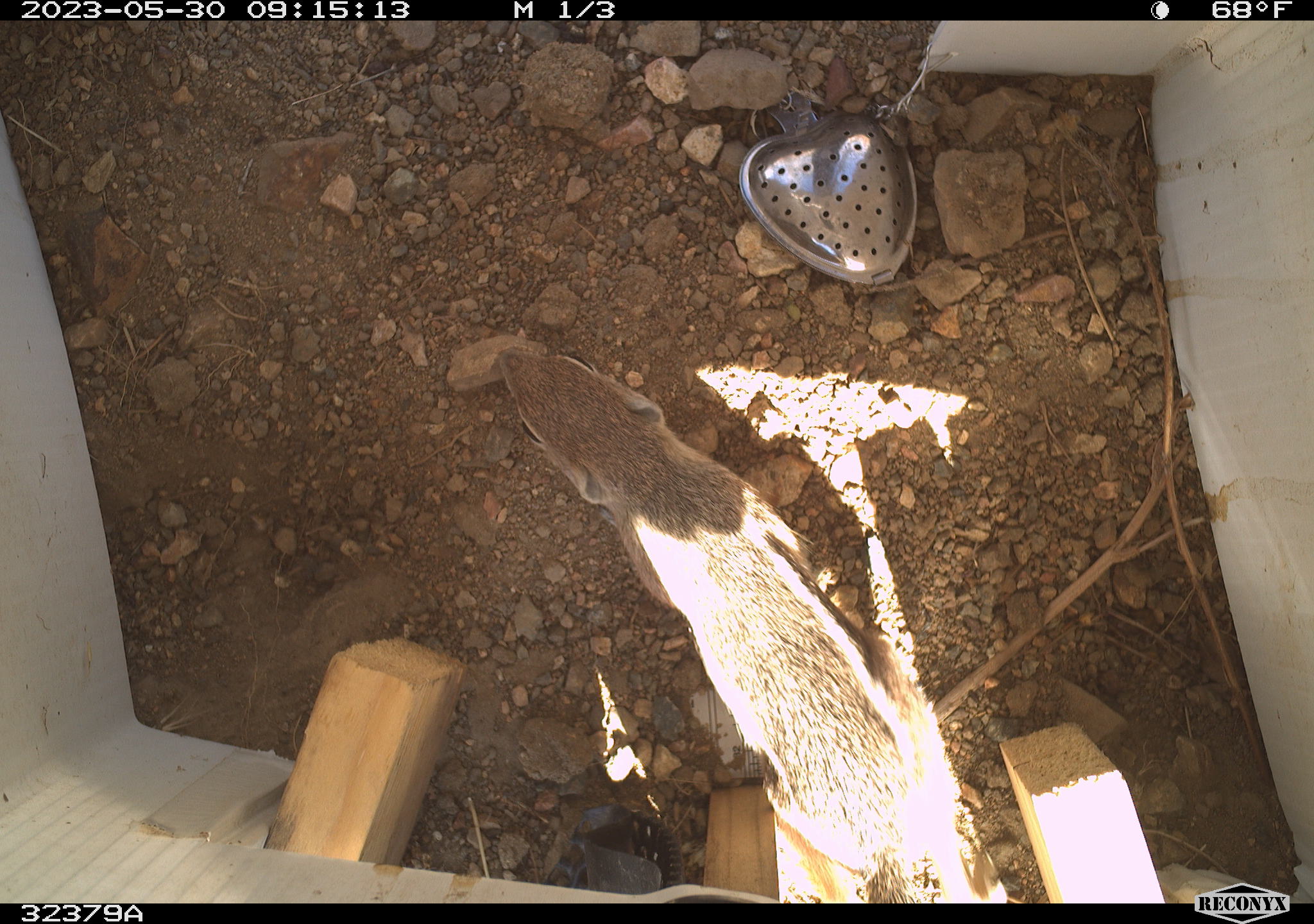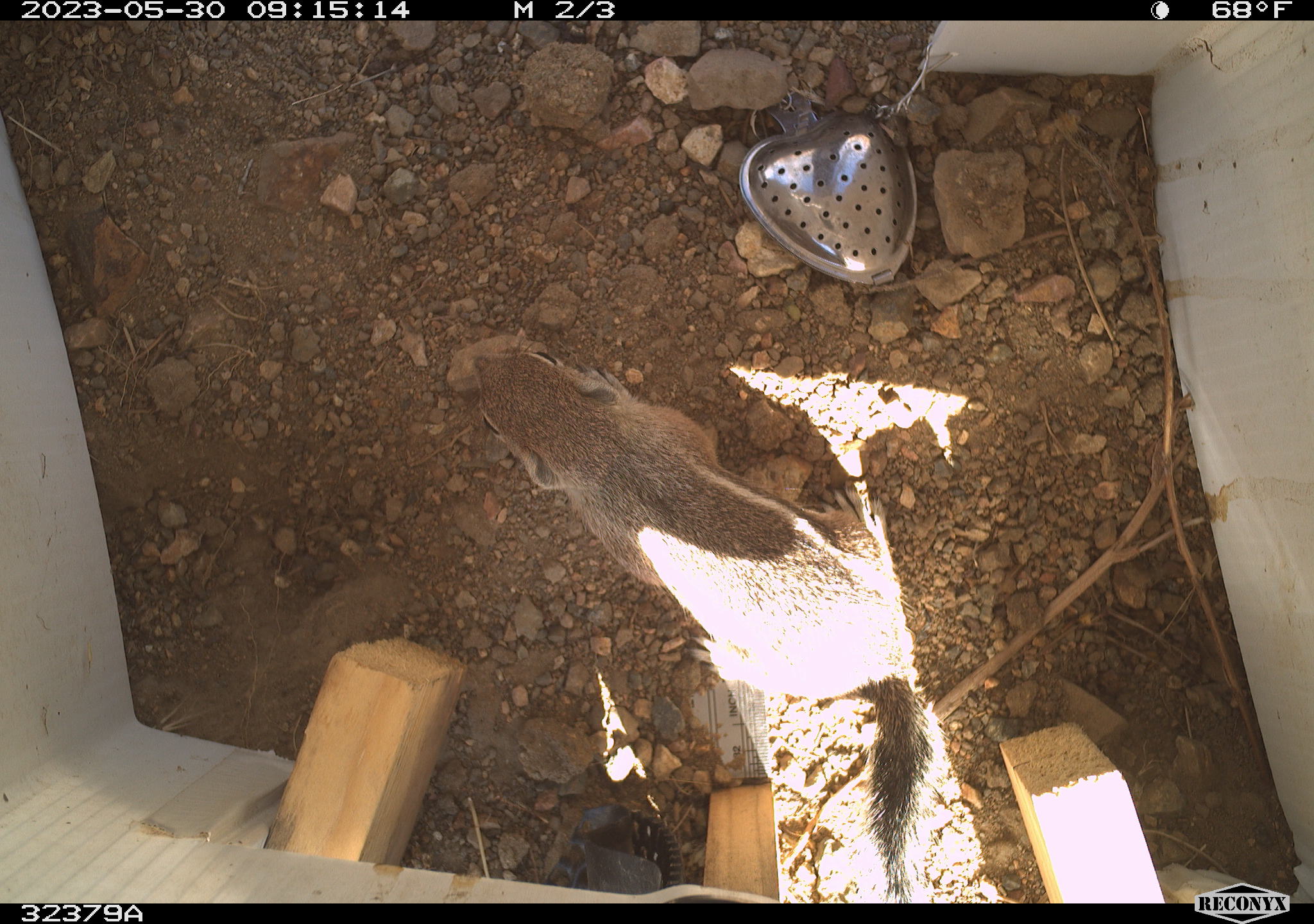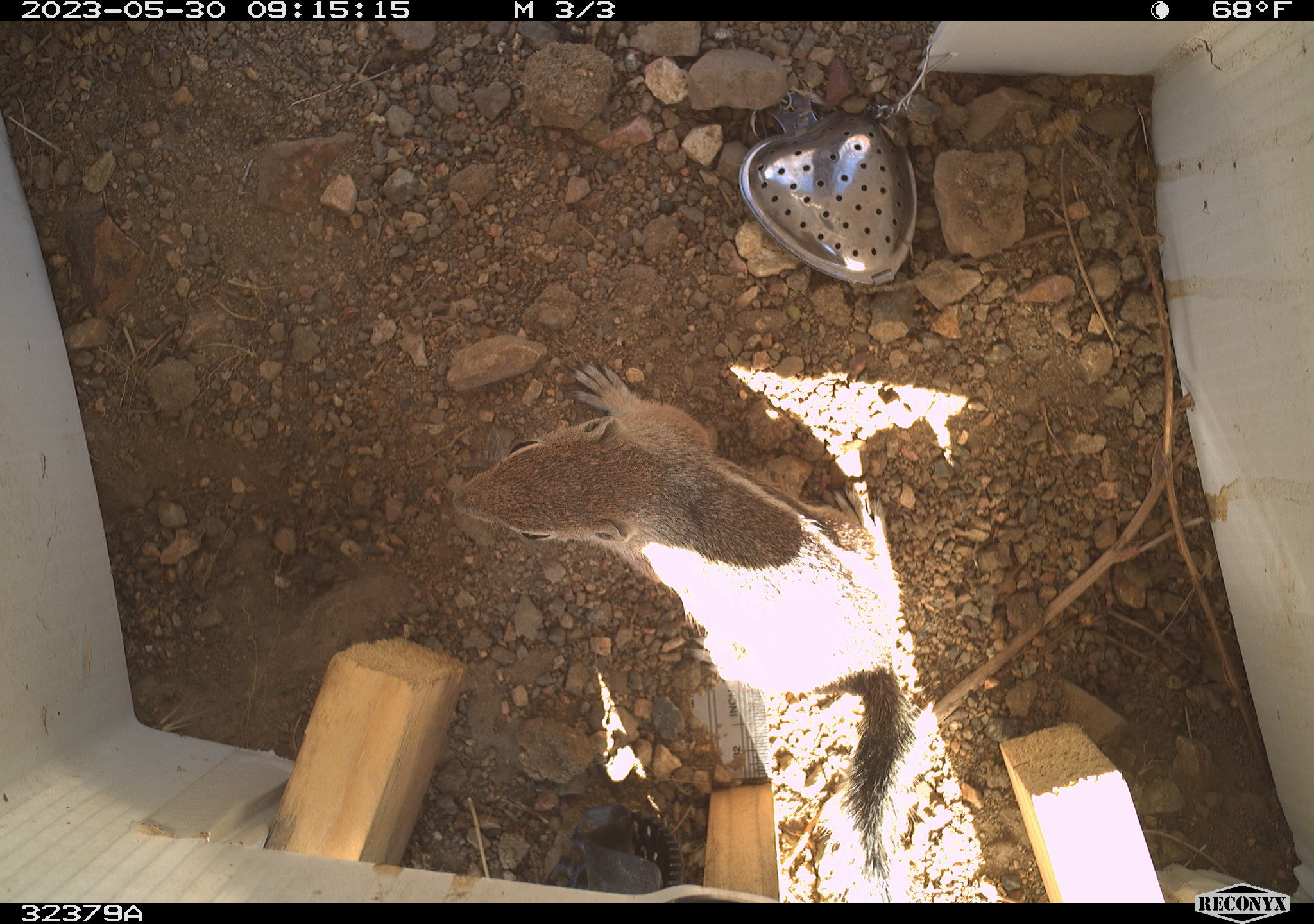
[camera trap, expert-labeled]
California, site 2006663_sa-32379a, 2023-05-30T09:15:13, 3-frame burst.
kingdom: Animalia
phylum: Chordata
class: Mammalia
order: Rodentia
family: Sciuridae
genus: Ammospermophilus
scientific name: Ammospermophilus leucurus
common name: white-tailed antelope squirrel